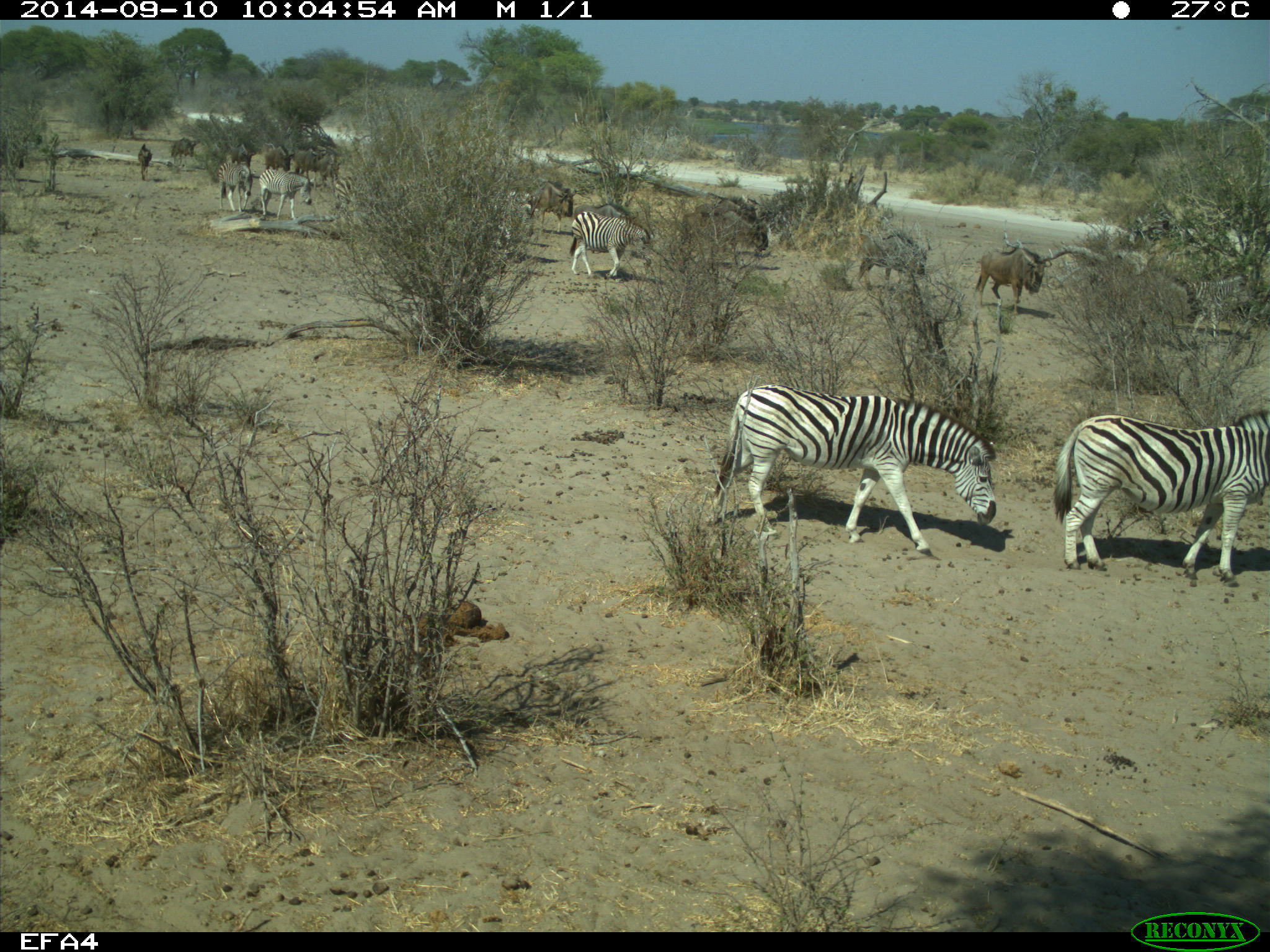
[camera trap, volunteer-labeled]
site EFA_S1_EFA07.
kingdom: Animalia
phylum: Chordata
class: Mammalia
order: Artiodactyla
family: Bovidae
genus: Connochaetes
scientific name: Connochaetes taurinus taurinus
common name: blue wildebeest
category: wildebeestblue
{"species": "wildebeestblue (blue wildebeest) (Connochaetes taurinus taurinus)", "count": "9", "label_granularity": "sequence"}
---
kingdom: Animalia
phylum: Chordata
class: Mammalia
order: Perissodactyla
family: Equidae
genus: Equus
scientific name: Equus quagga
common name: plains zebra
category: zebraplains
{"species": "zebraplains (plains zebra) (Equus quagga)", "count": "5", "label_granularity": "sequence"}